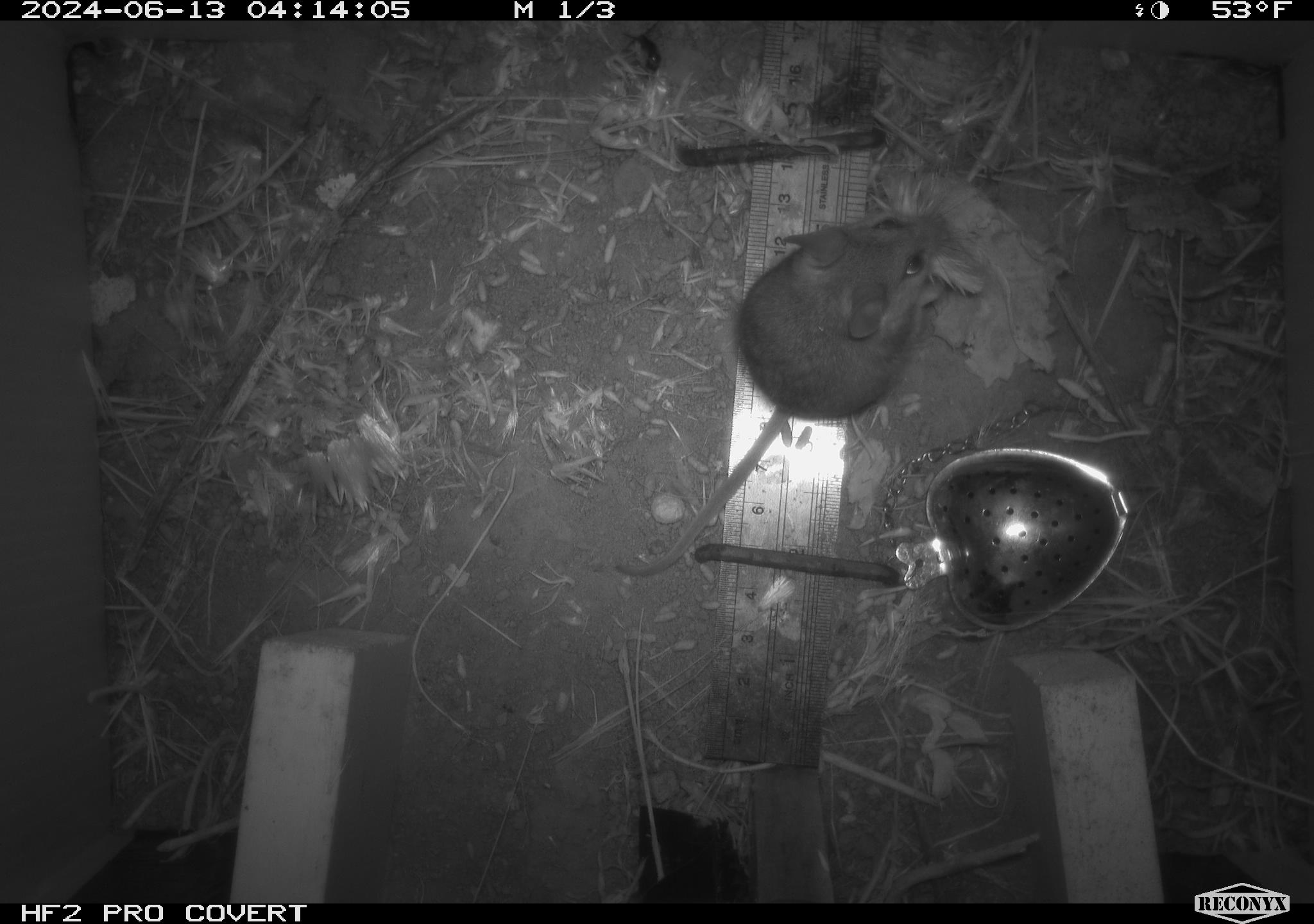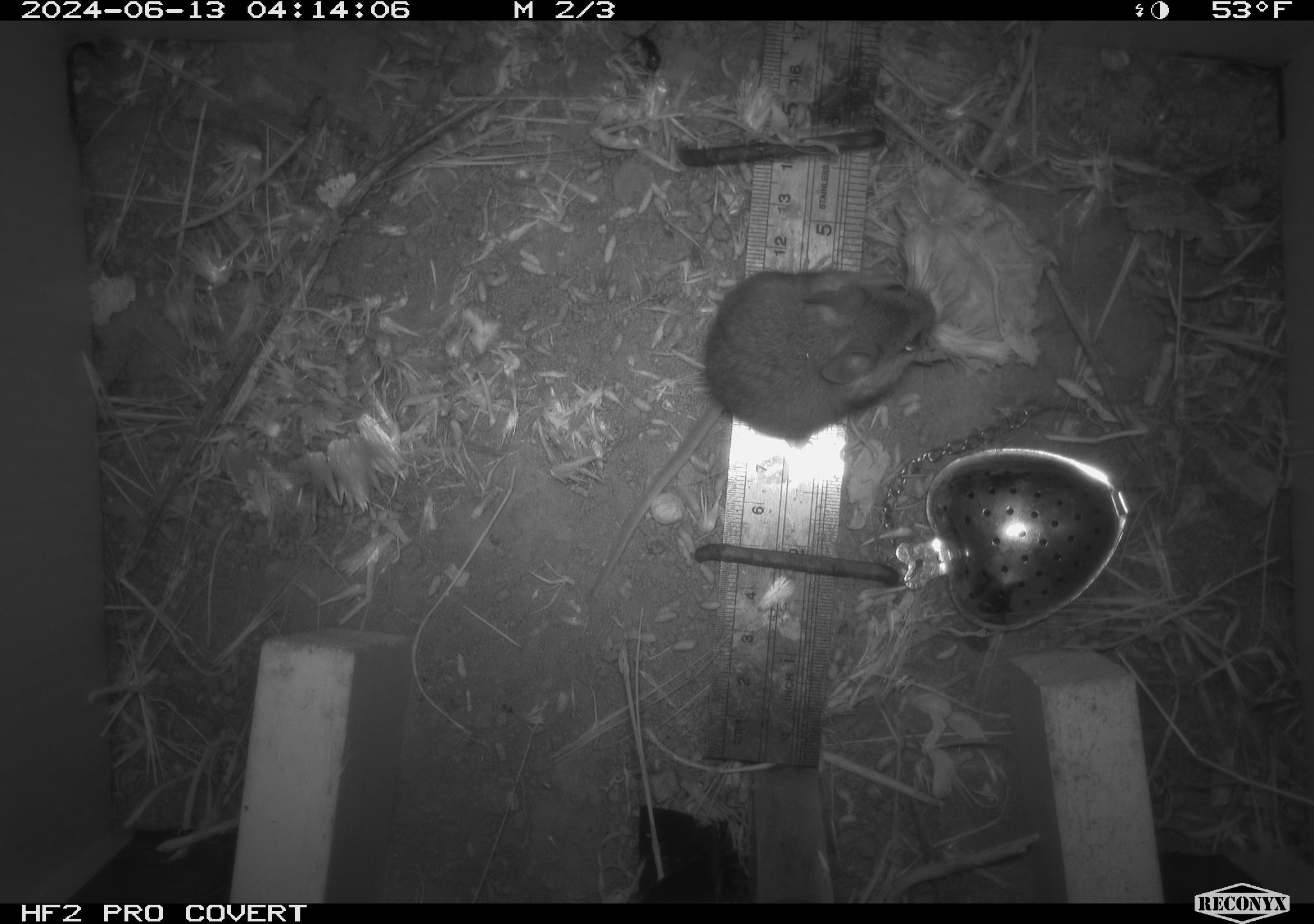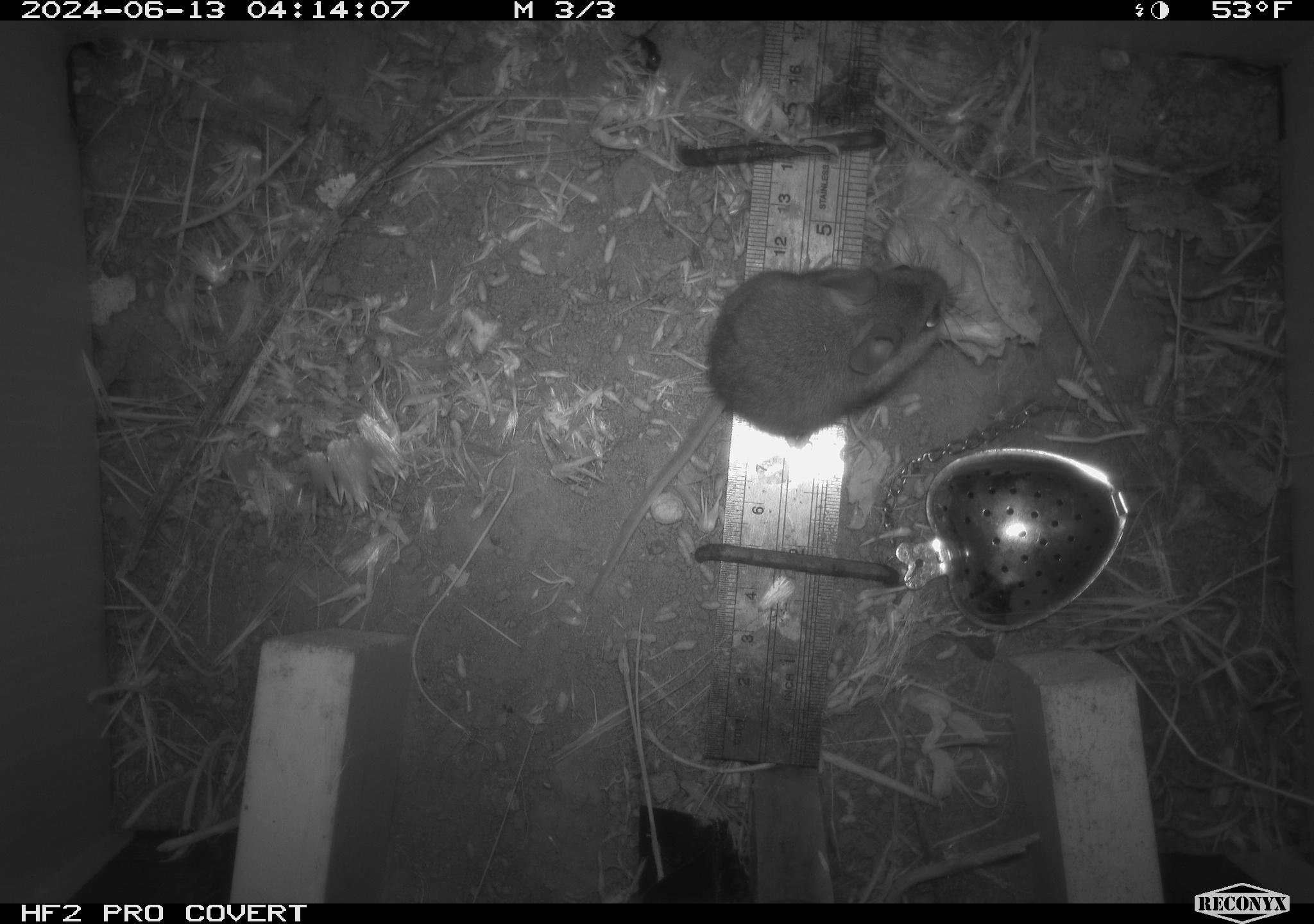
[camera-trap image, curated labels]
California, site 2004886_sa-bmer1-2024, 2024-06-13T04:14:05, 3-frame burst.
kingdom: Animalia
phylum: Chordata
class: Mammalia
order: Rodentia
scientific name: Rodentia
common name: mouse species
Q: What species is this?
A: Mouse species (Rodentia).